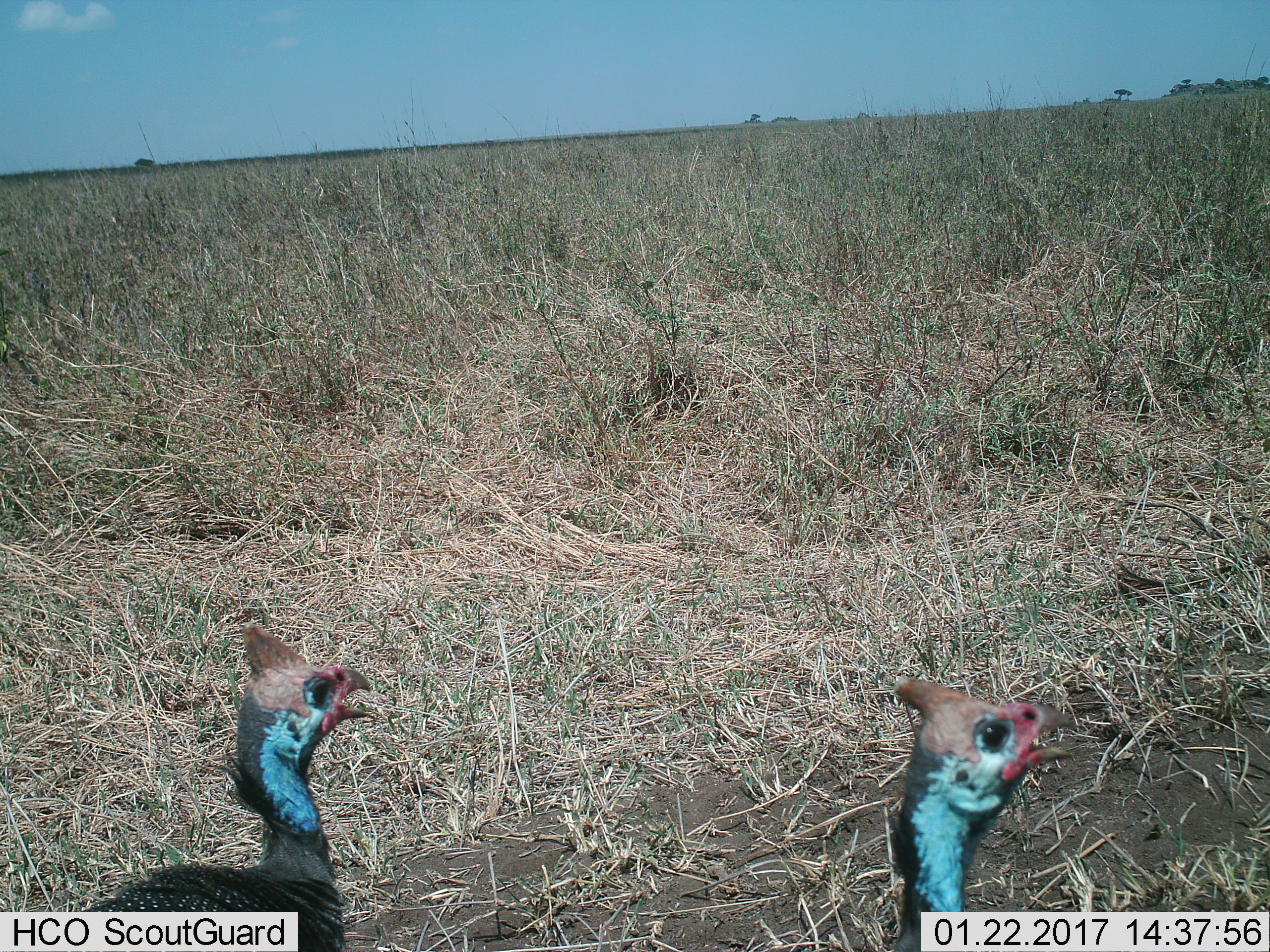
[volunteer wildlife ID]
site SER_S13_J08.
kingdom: Animalia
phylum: Chordata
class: Aves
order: Galliformes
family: Numididae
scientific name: Numididae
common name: guineafowl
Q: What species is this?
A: Guineafowl (Numididae).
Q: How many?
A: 2.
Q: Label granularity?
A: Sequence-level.